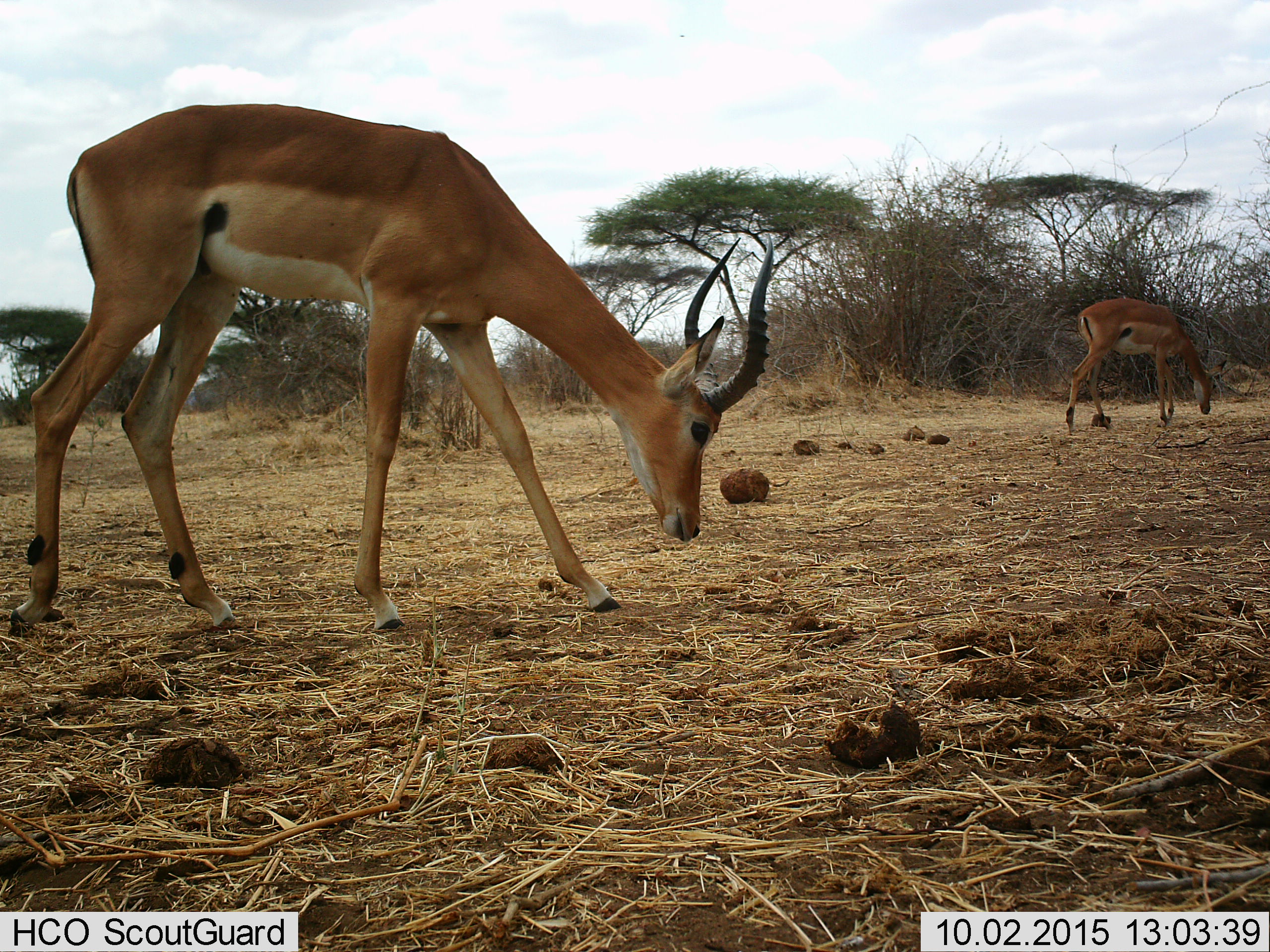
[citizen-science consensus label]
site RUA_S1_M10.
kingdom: Animalia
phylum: Chordata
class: Mammalia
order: Artiodactyla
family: Bovidae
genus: Aepyceros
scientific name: Aepyceros melampus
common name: impala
Impala (Aepyceros melampus), count 2. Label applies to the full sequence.